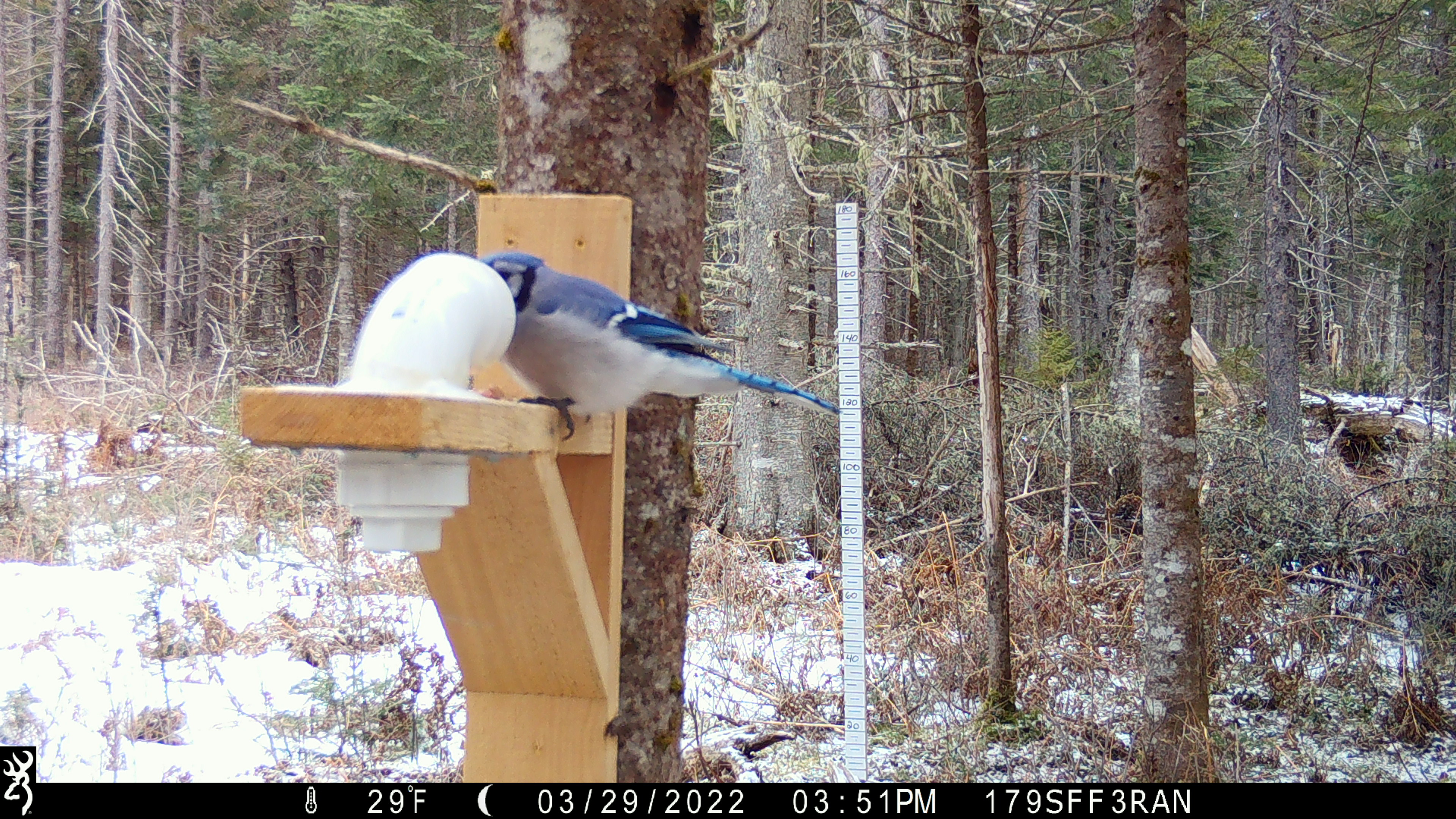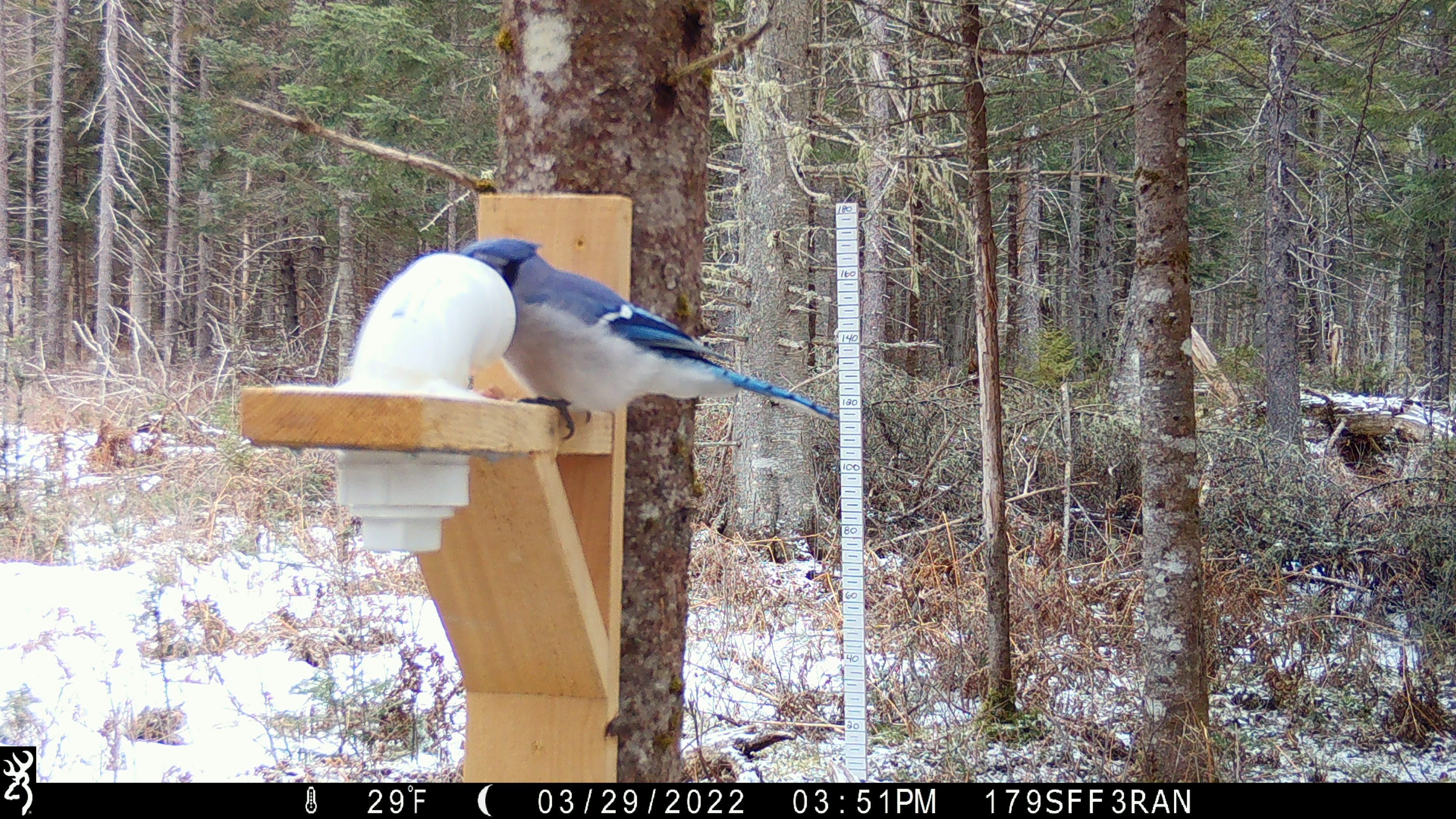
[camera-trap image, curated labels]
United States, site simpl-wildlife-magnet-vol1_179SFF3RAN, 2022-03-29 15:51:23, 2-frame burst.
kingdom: Animalia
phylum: Chordata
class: Aves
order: Passeriformes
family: Corvidae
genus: Cyanocitta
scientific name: Cyanocitta cristata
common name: blue jay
Blue jay (Cyanocitta cristata).